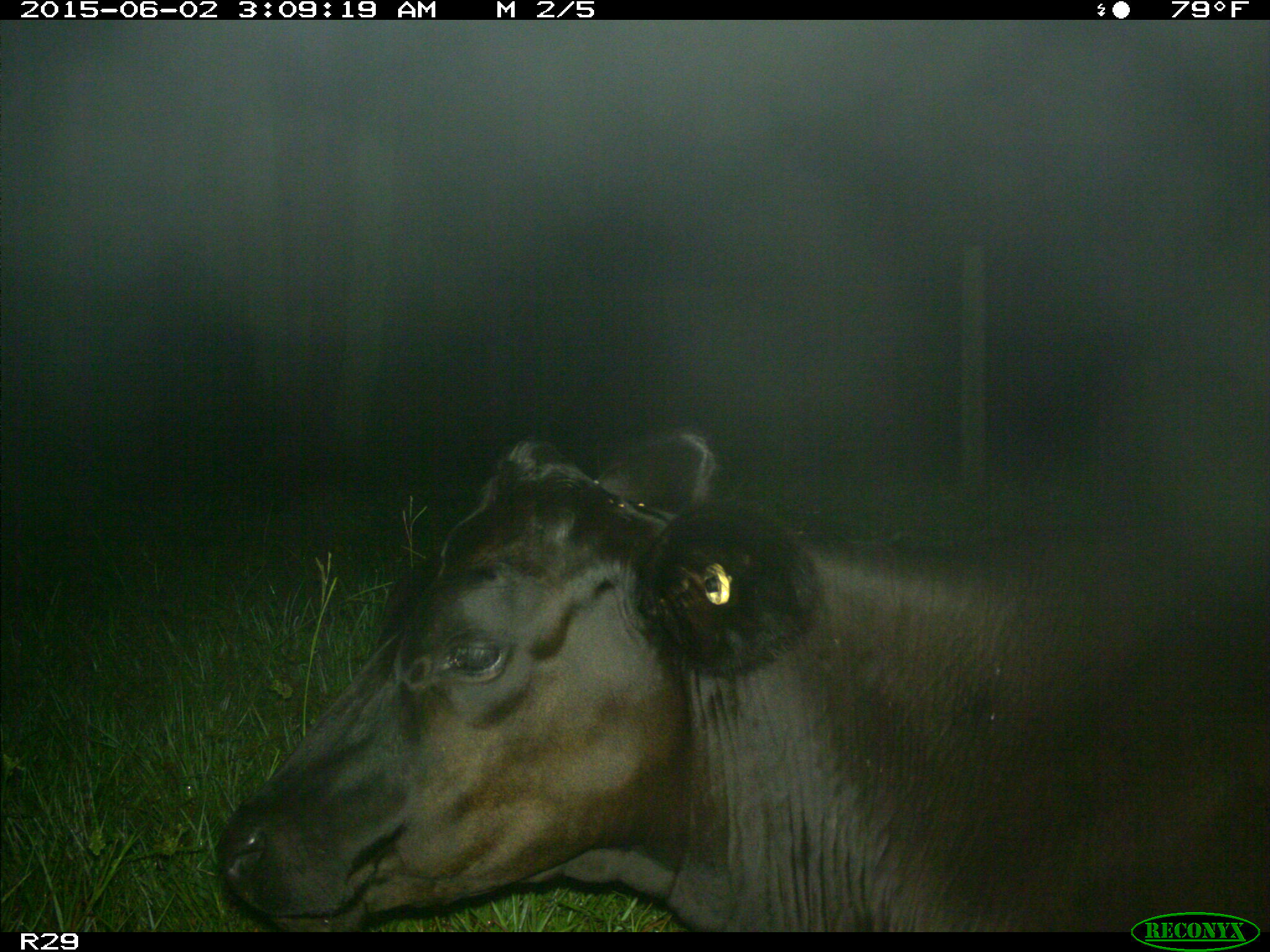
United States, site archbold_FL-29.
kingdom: Animalia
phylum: Chordata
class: Mammalia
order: Artiodactyla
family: Bovidae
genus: Bos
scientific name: Bos taurus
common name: domestic cow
Bos taurus (domestic cow).